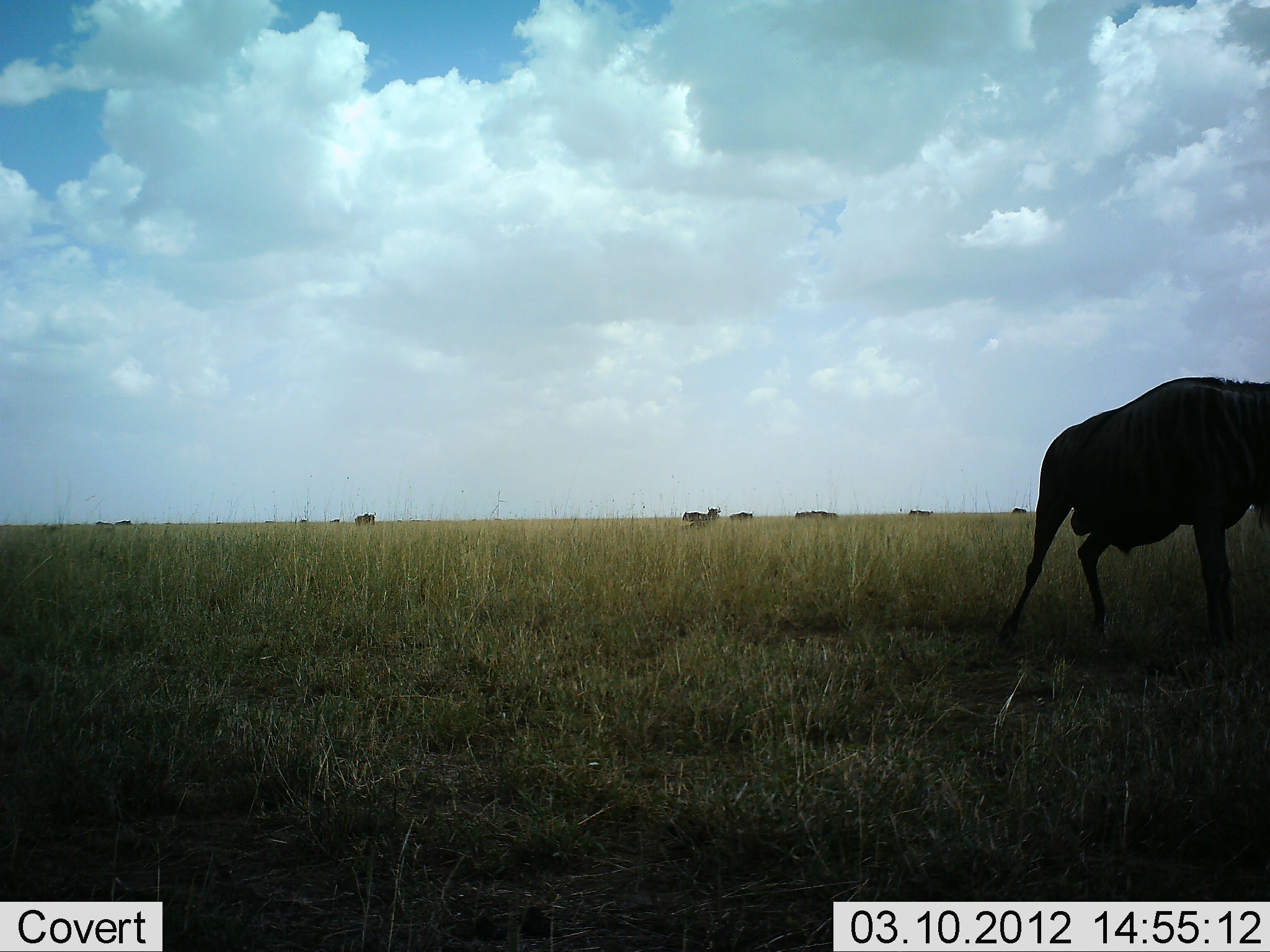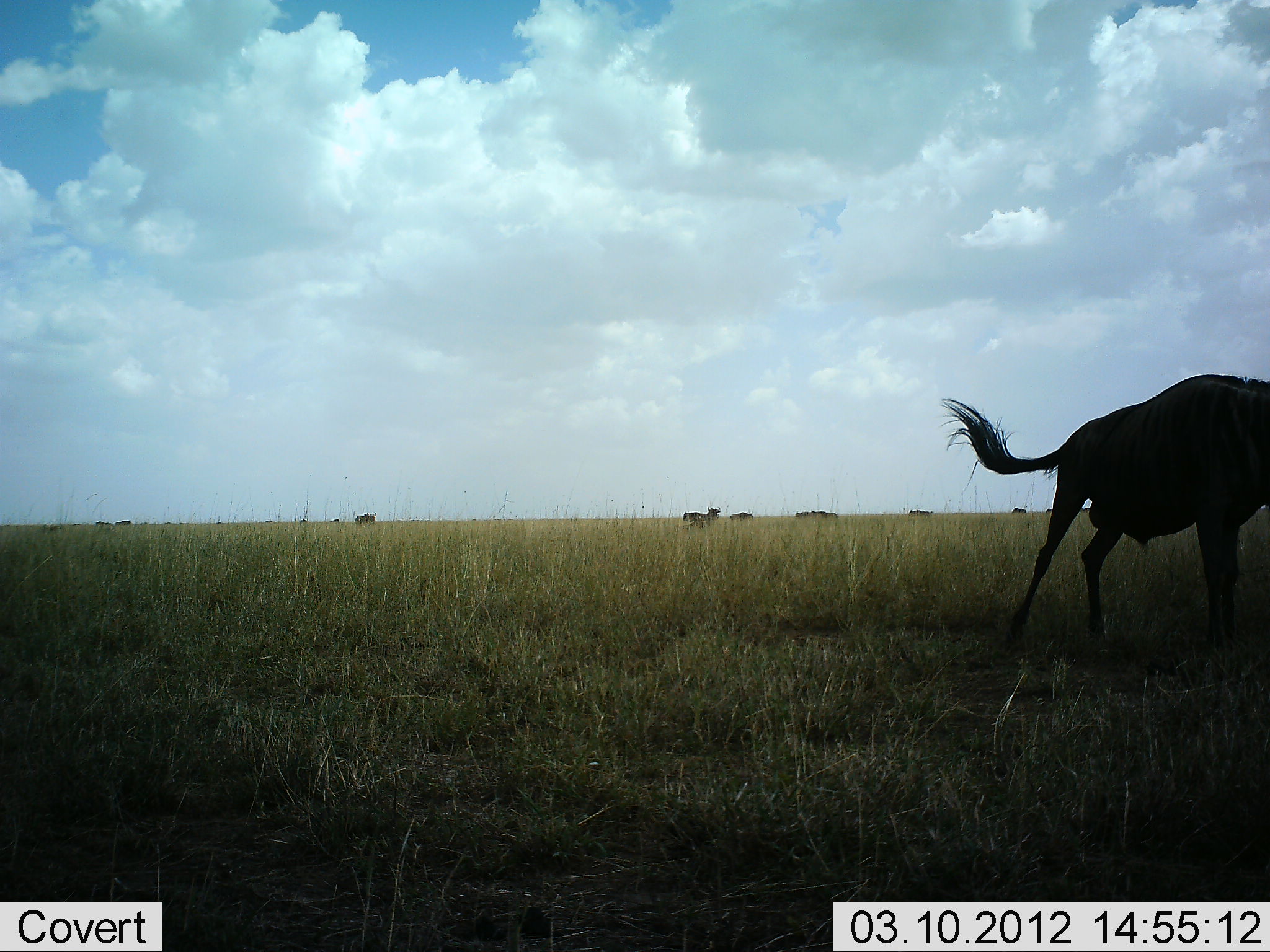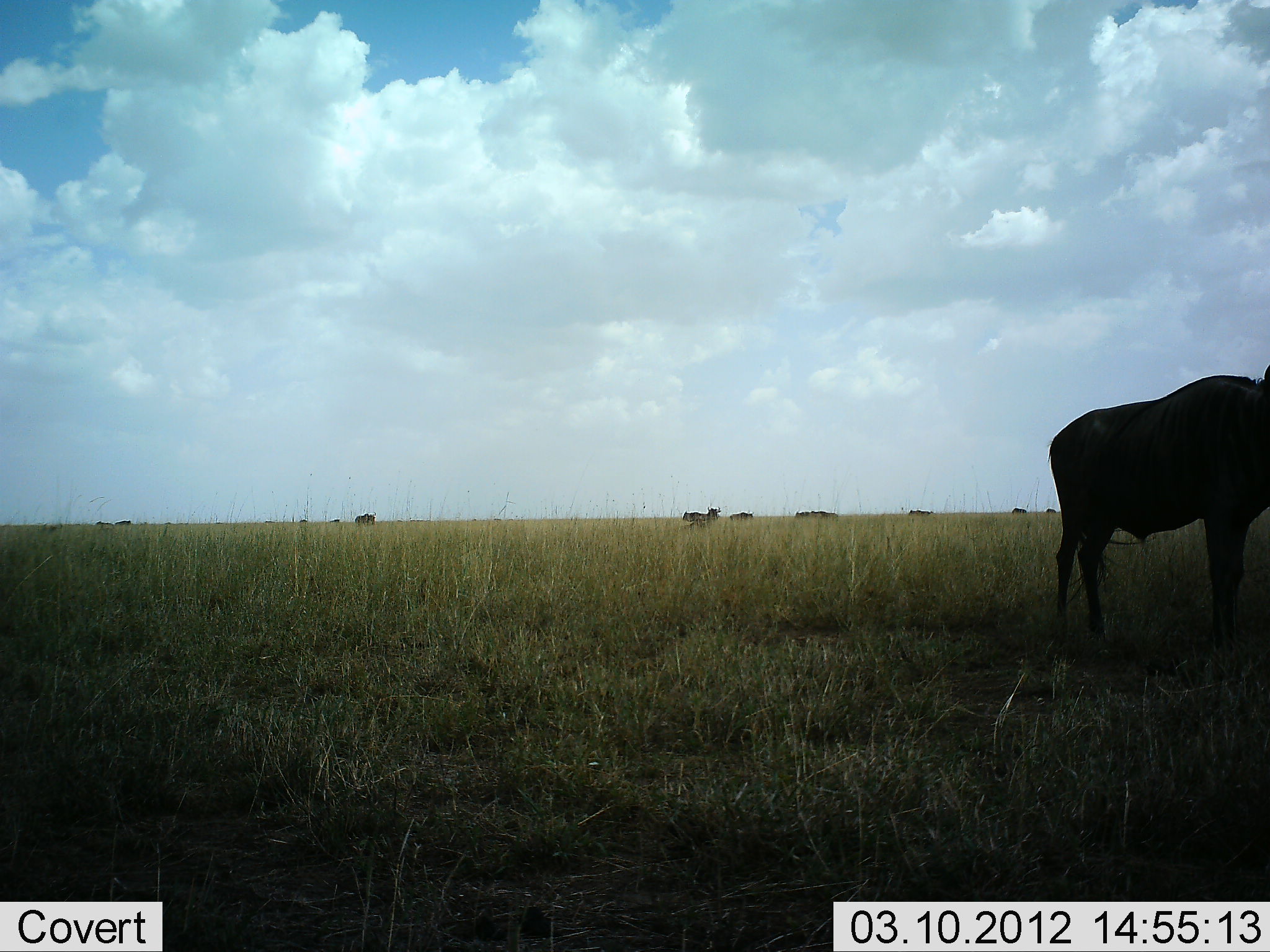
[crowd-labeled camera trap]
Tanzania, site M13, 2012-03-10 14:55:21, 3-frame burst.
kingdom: Animalia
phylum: Chordata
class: Mammalia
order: Artiodactyla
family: Bovidae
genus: Connochaetes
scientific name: Connochaetes taurinus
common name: blue wildebeest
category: wildebeest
Wildebeest (blue wildebeest) (Connochaetes taurinus), count 1. Behavior (volunteer vote fractions): standing 47%, resting 0%, moving 35%, interacting 0%. Young present (vote fraction): 0%. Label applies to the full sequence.